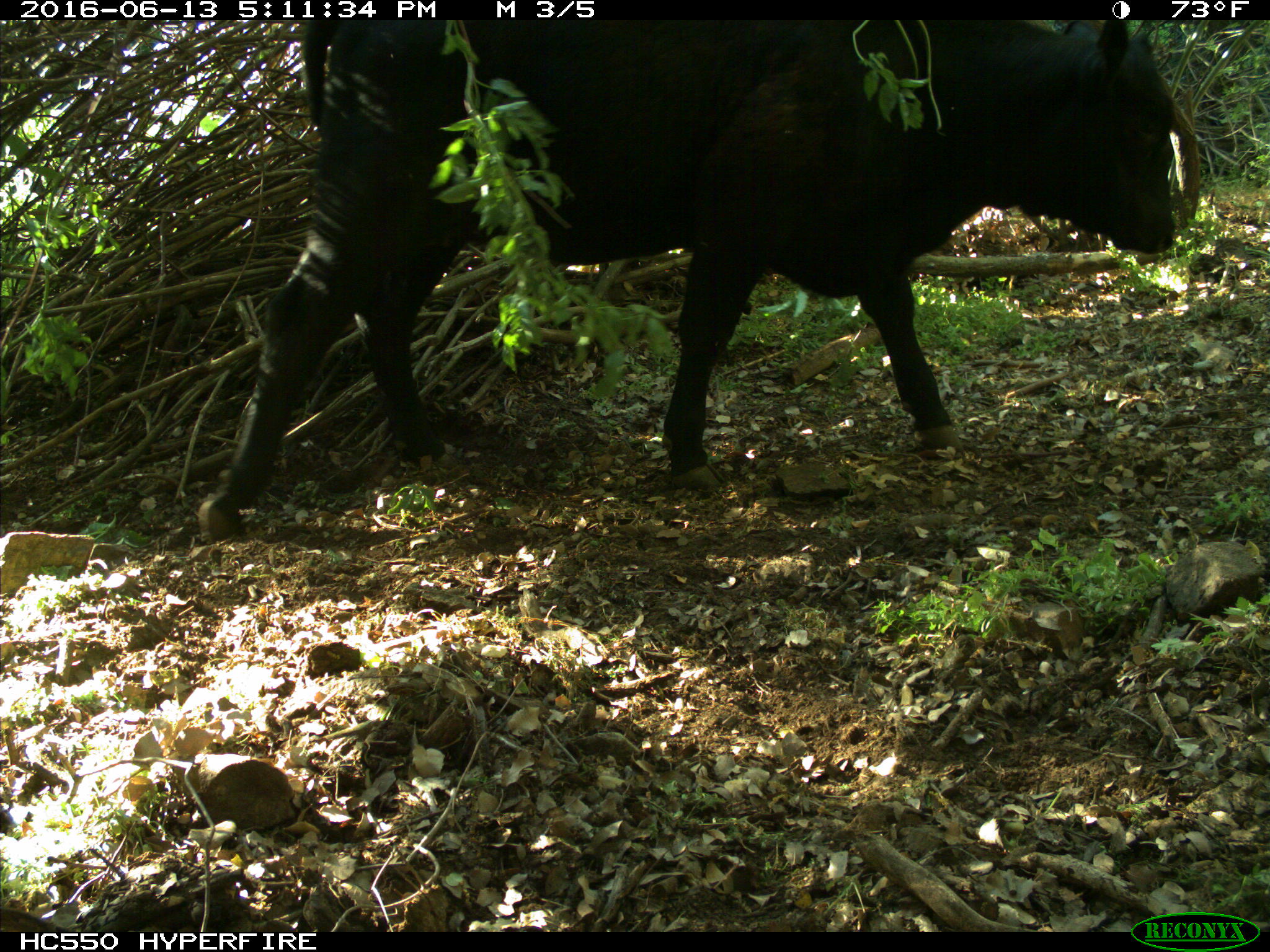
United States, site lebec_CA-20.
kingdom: Animalia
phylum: Chordata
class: Mammalia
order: Artiodactyla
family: Bovidae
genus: Bos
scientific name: Bos taurus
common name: domestic cow